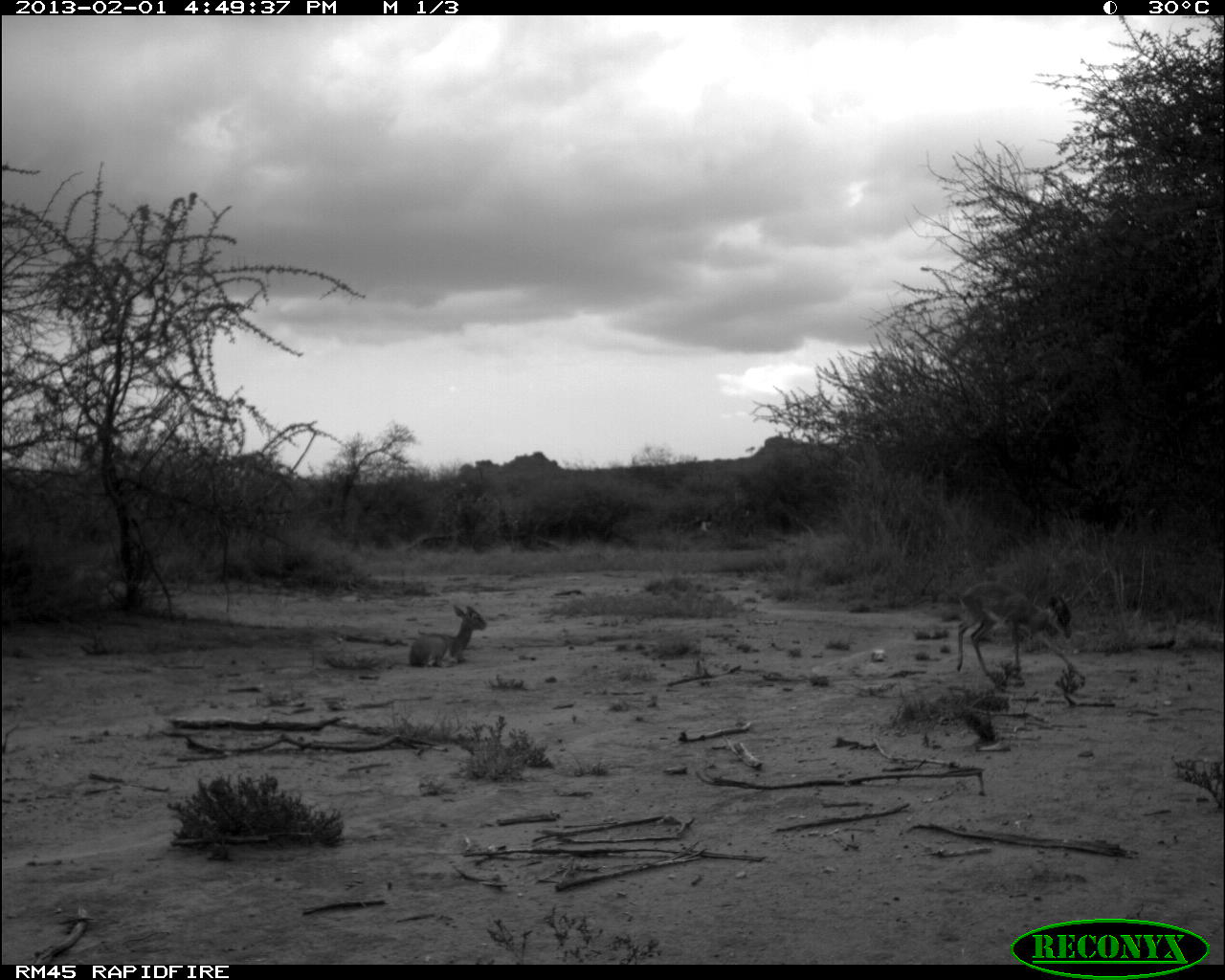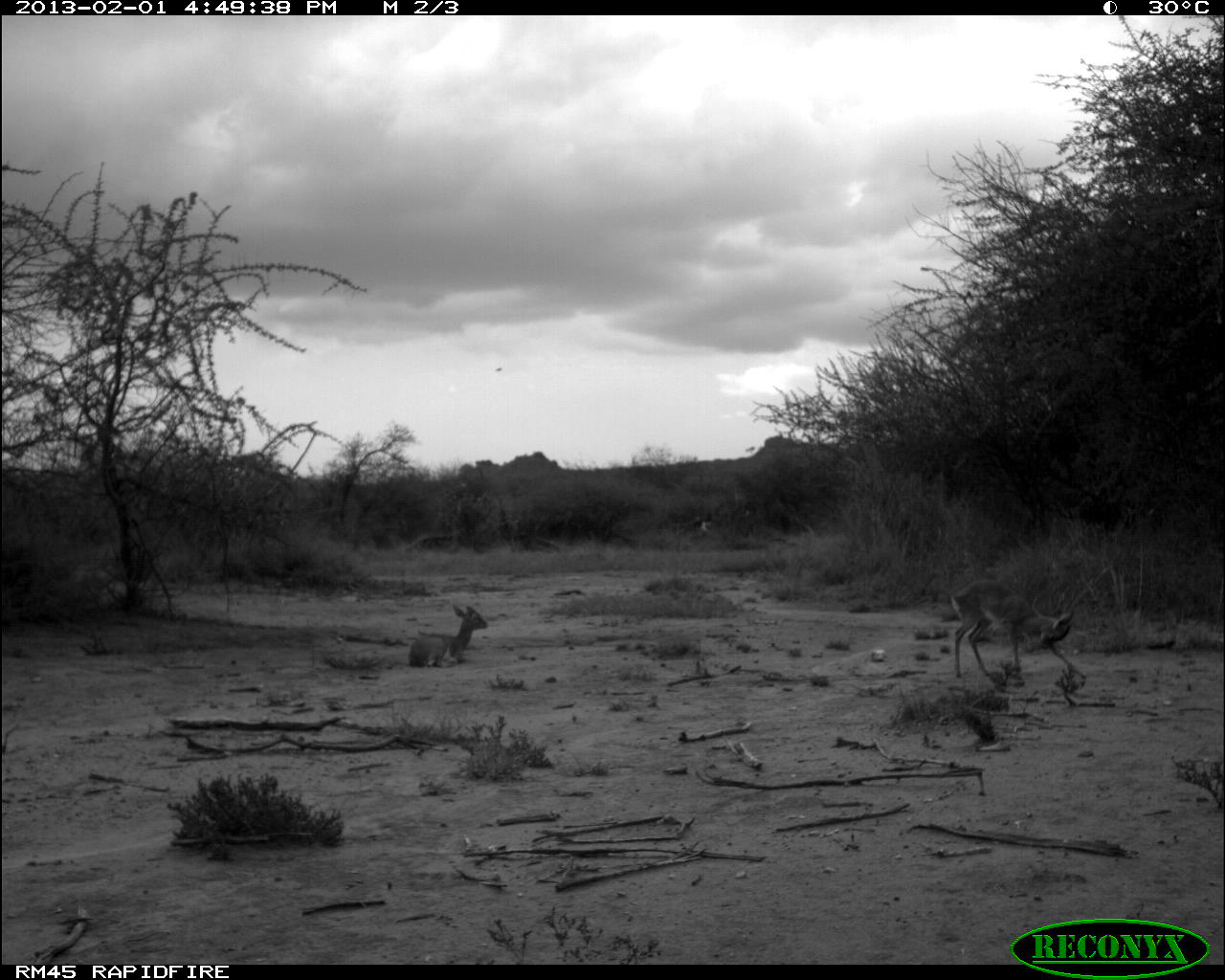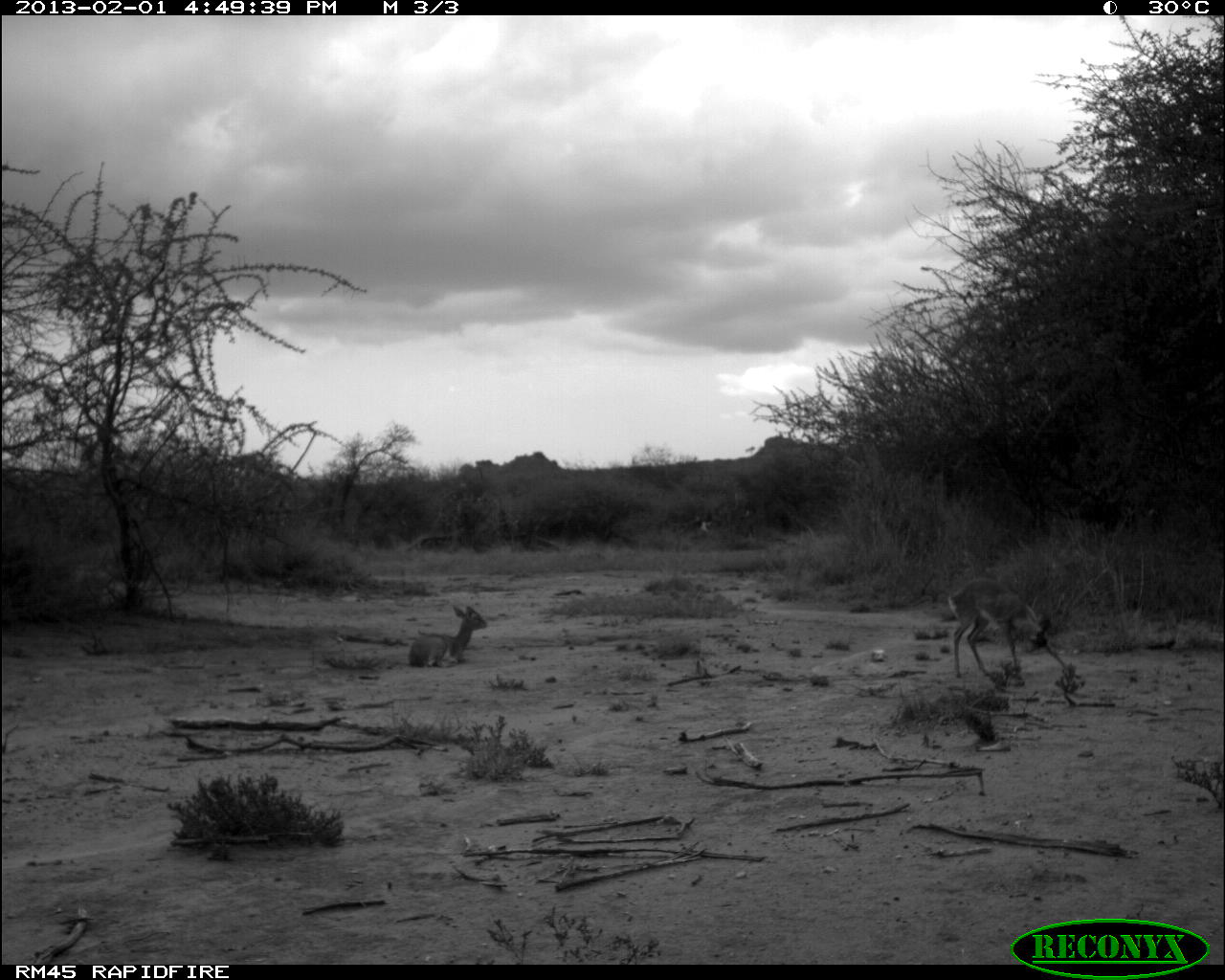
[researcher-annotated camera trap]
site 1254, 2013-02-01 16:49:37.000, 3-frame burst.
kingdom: Animalia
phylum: Chordata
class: Mammalia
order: Artiodactyla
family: Bovidae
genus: Madoqua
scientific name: Madoqua guentheri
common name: günther's dik-dik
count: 2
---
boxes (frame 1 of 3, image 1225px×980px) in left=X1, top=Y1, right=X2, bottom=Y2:
madoqua guentheri: left=954, top=577, right=1092, bottom=685; left=407, top=604, right=488, bottom=670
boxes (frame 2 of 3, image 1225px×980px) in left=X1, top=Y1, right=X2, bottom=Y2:
madoqua guentheri: left=950, top=580, right=1074, bottom=678; left=408, top=604, right=487, bottom=669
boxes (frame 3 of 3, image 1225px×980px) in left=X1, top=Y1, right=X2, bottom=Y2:
madoqua guentheri: left=949, top=579, right=1083, bottom=683; left=407, top=604, right=488, bottom=669